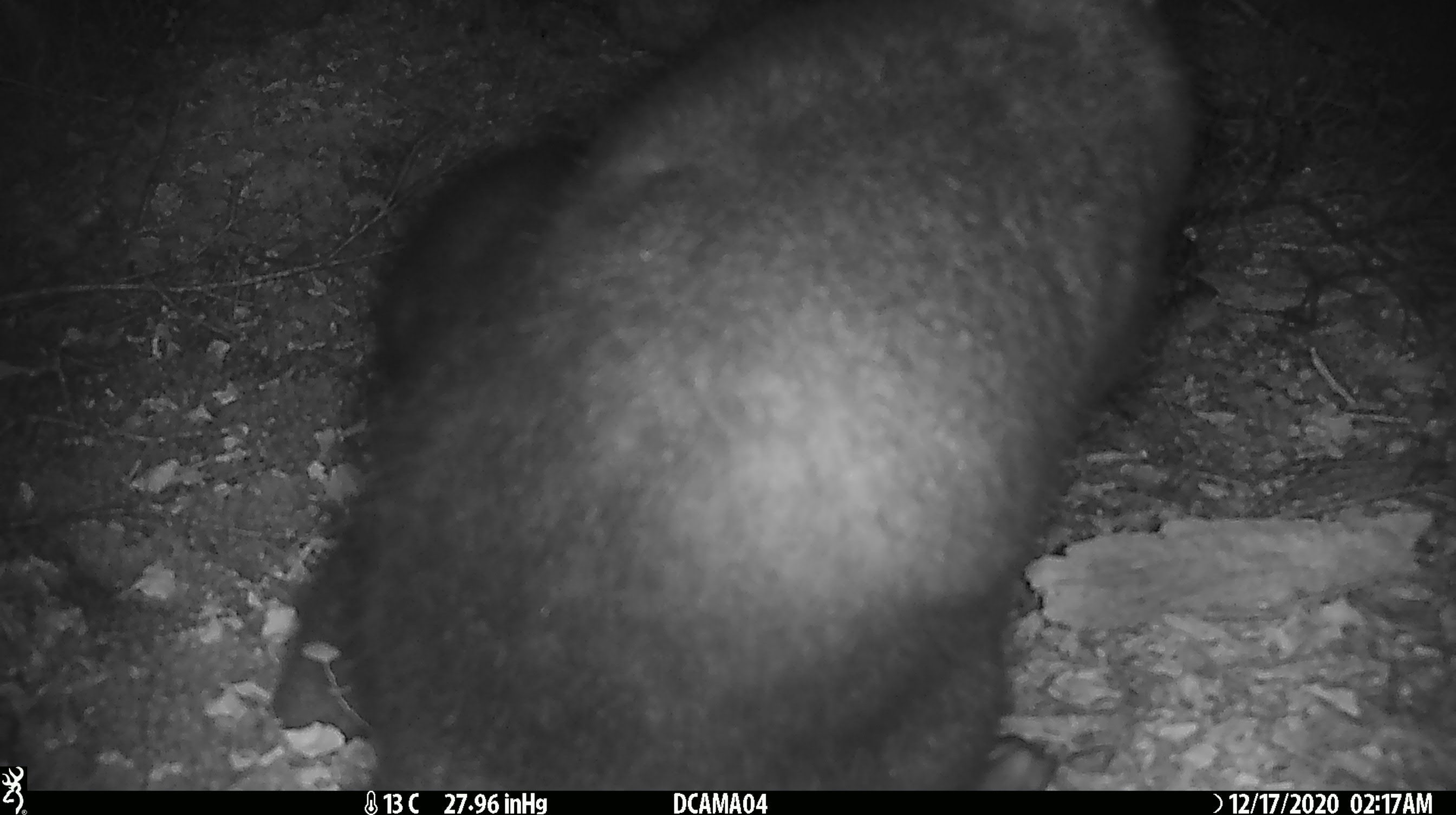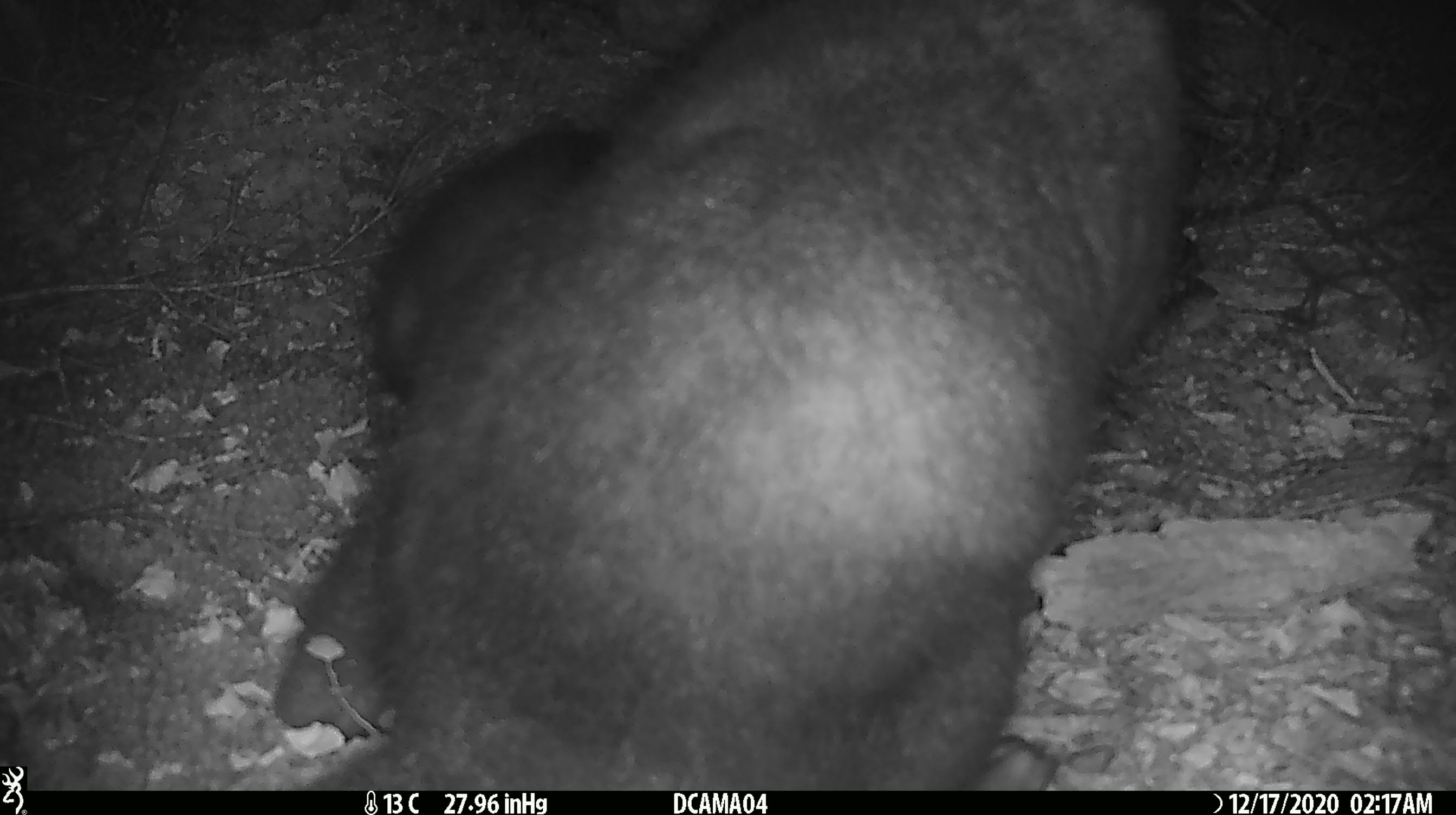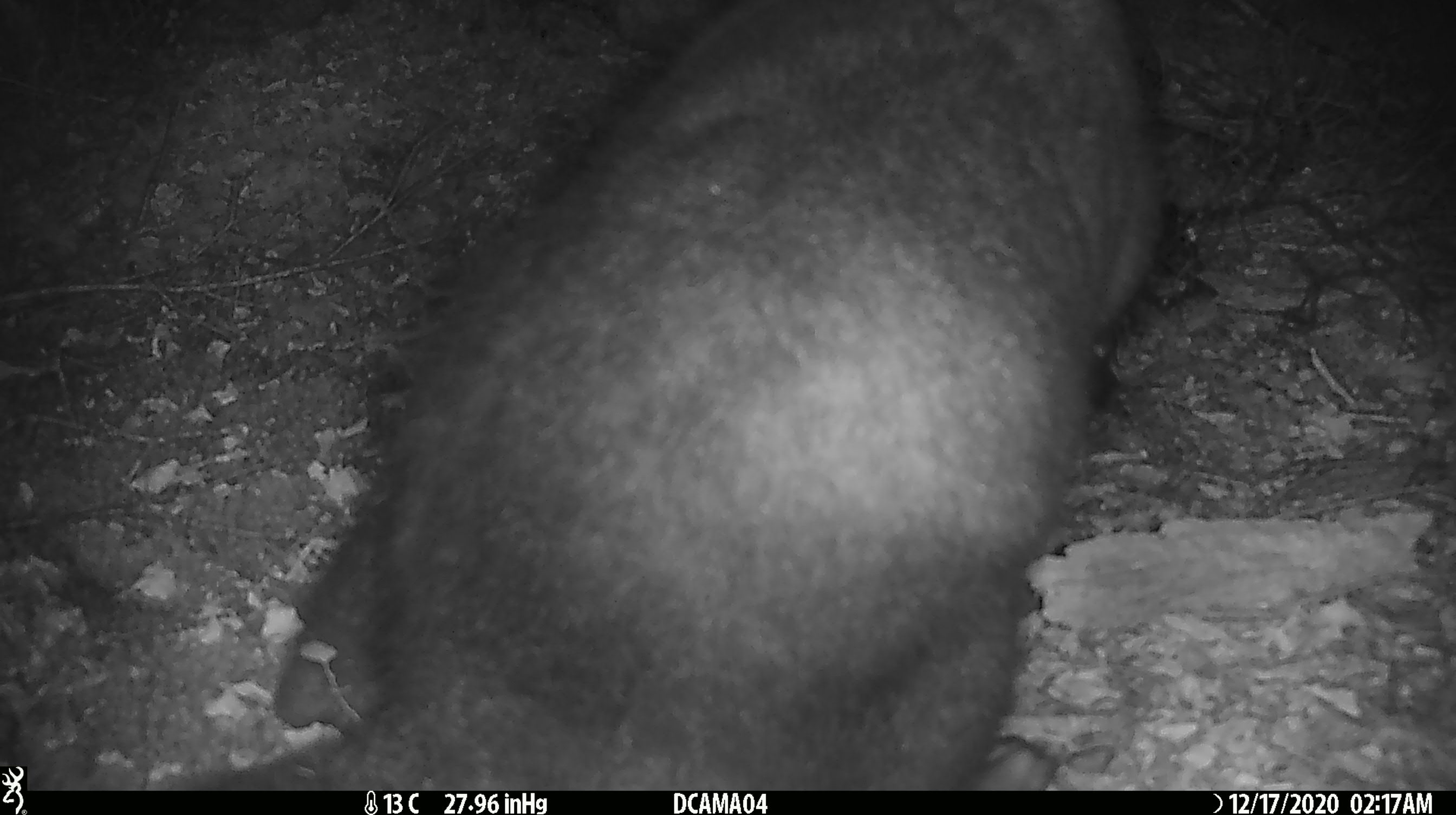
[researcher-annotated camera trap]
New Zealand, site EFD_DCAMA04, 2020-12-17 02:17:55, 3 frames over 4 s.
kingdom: Animalia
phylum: Chordata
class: Mammalia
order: Diprotodontia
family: Phalangeridae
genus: Trichosurus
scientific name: Trichosurus vulpecula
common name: common brushtail possum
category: possum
Possum (common brushtail possum) (Trichosurus vulpecula).